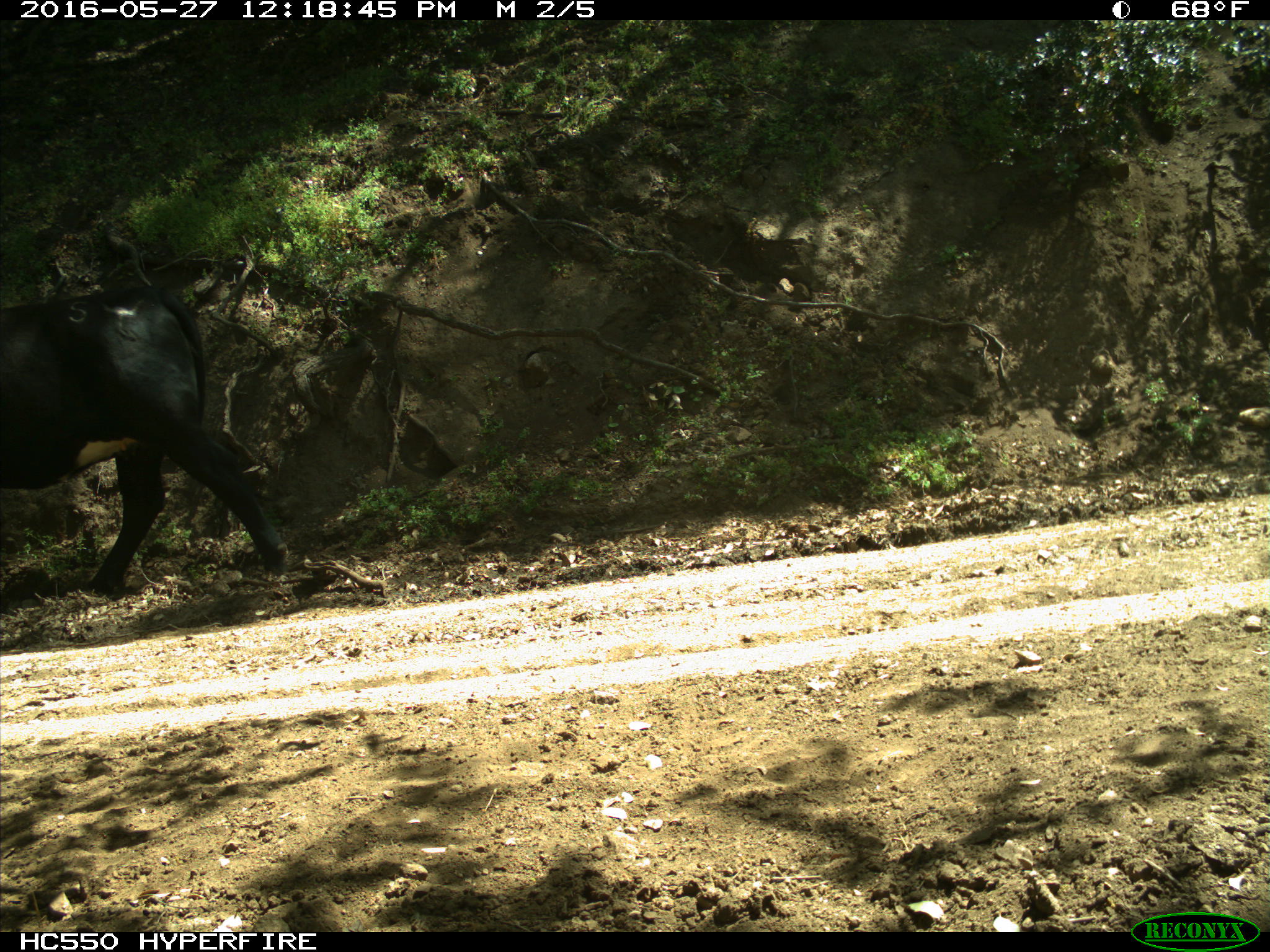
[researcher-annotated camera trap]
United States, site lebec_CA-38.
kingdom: Animalia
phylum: Chordata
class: Mammalia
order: Artiodactyla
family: Bovidae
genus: Bos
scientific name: Bos taurus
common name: domestic cow